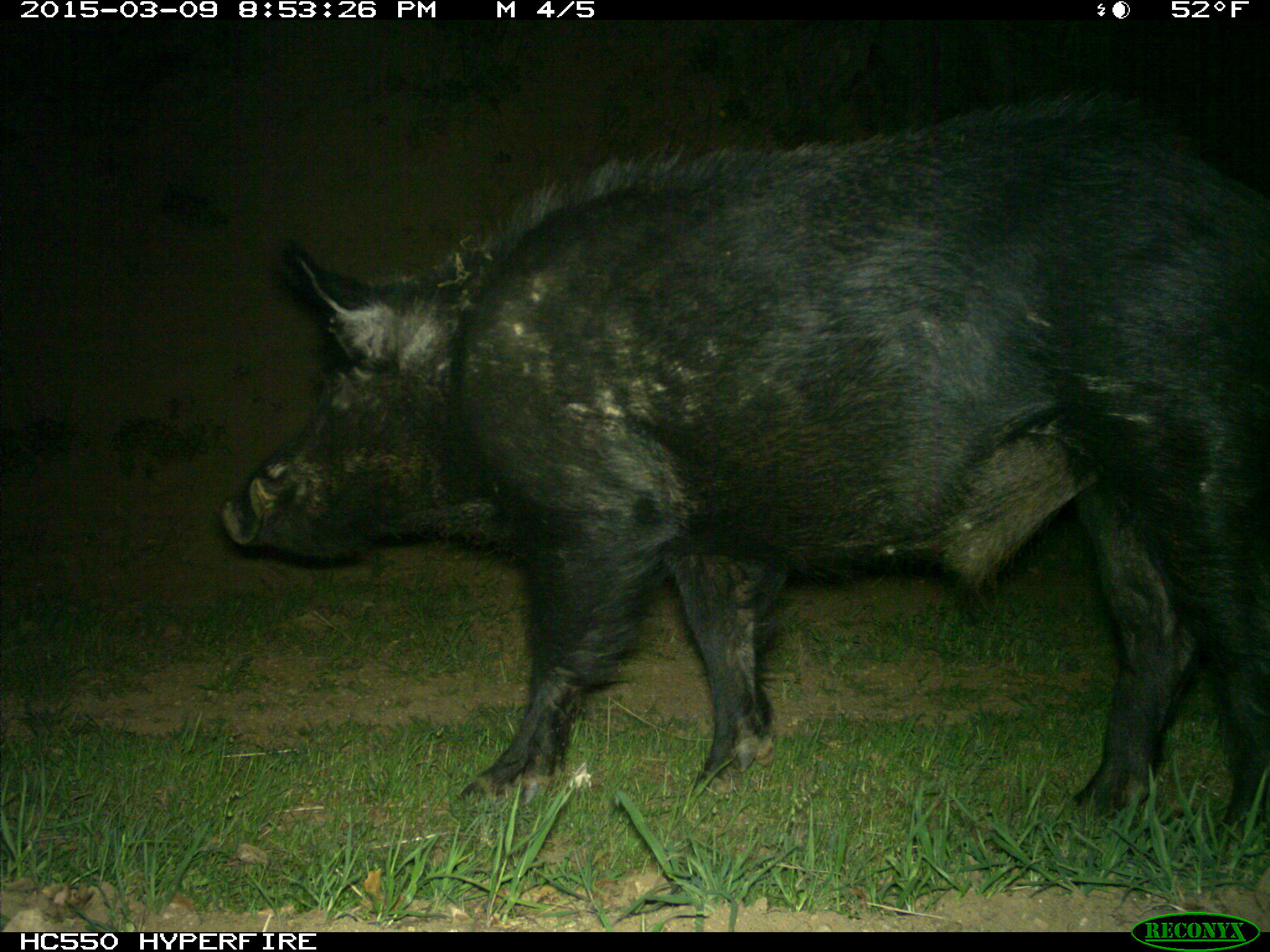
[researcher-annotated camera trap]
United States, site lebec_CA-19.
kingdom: Animalia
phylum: Chordata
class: Mammalia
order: Artiodactyla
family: Suidae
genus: Sus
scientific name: Sus scrofa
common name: wild boar